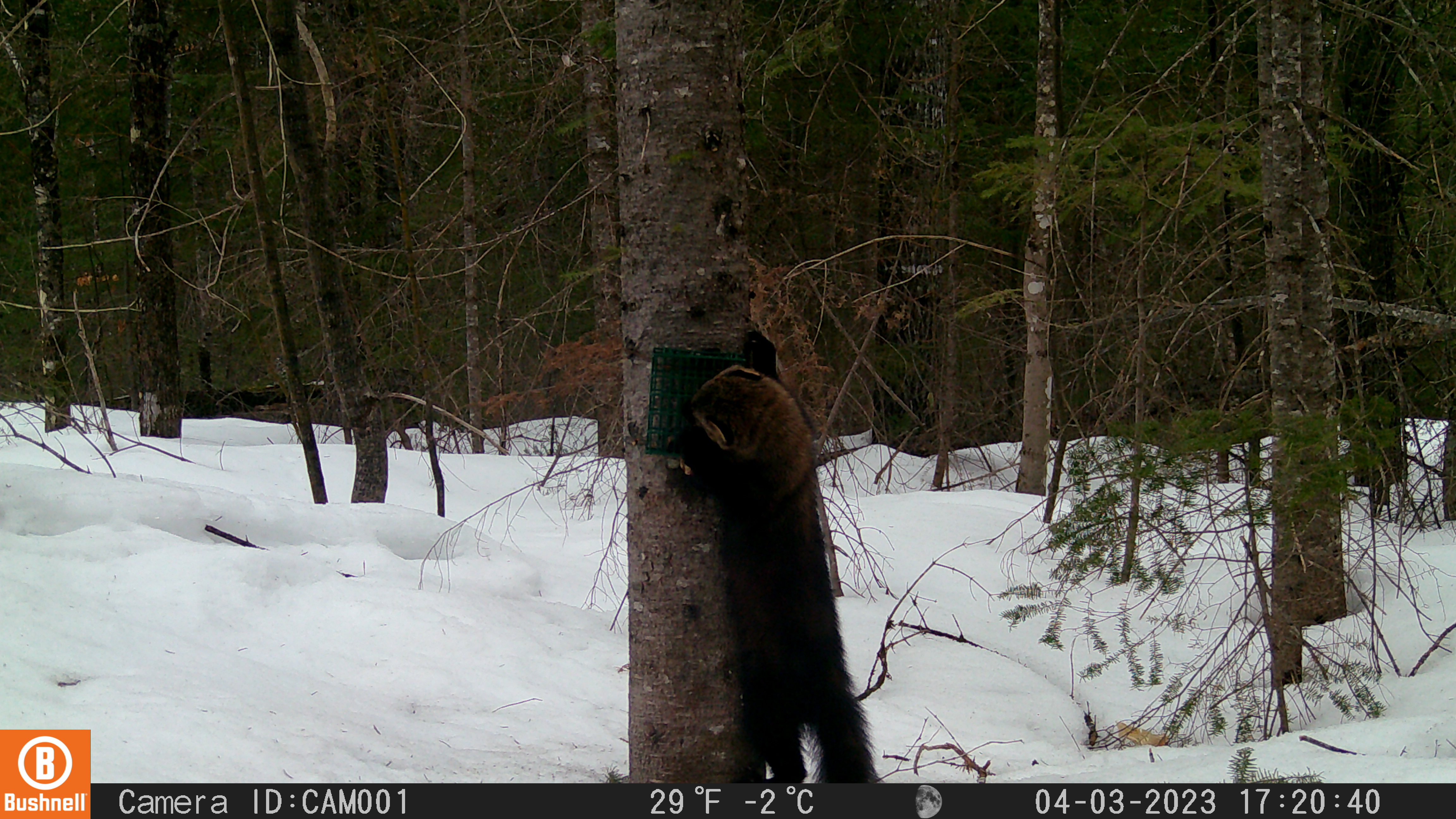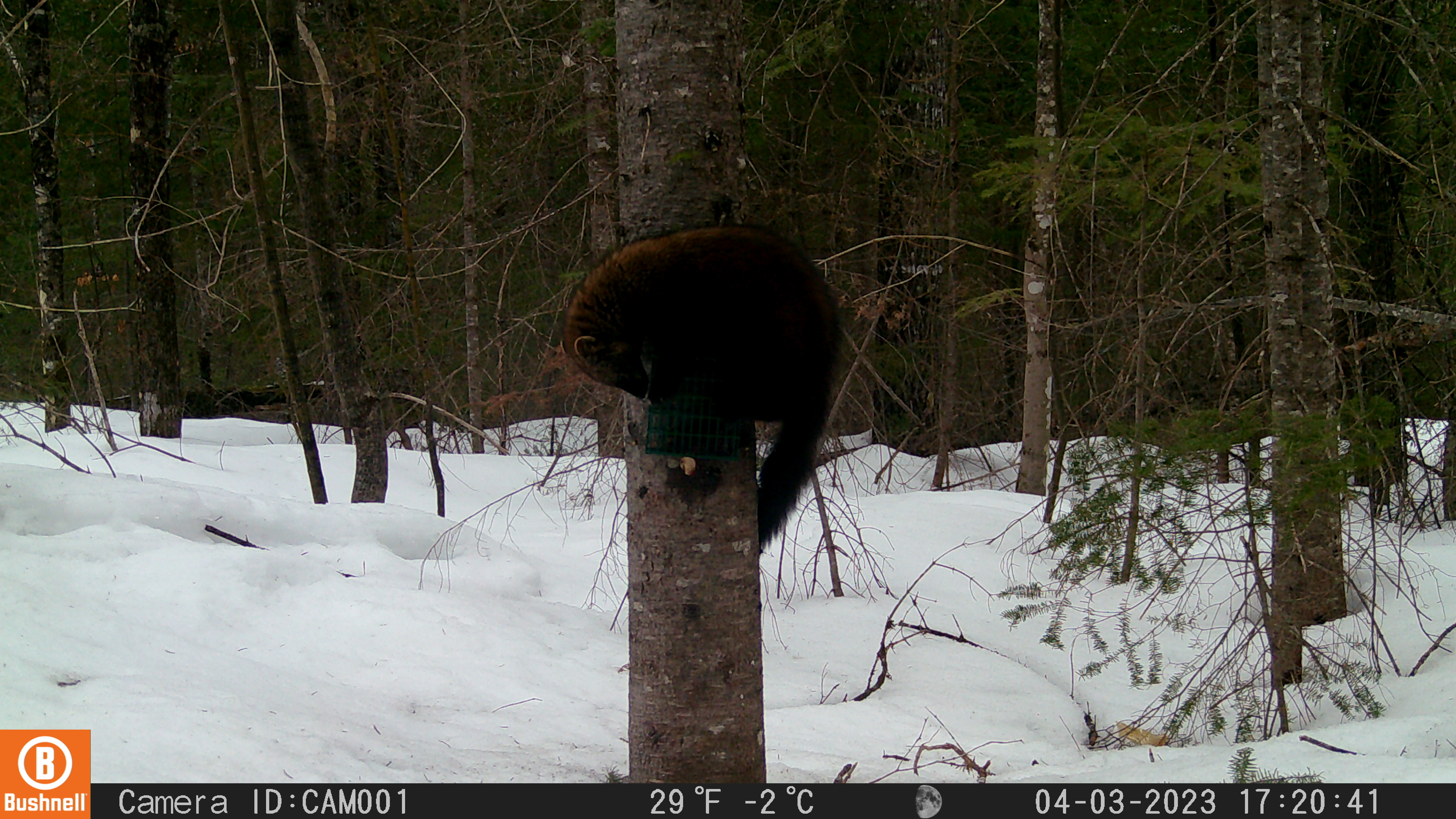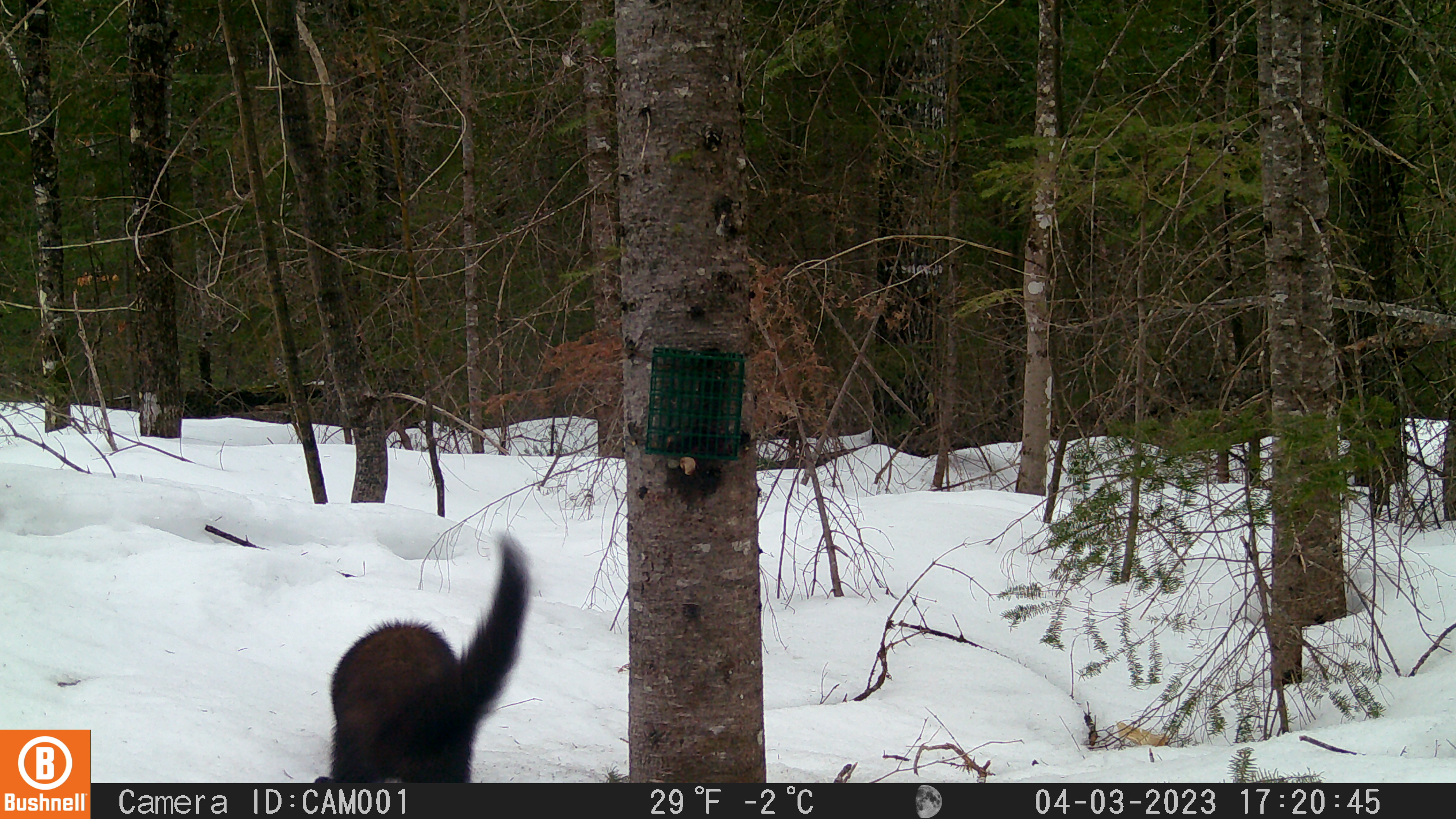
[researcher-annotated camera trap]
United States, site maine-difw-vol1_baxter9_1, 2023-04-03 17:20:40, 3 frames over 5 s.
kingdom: Animalia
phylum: Chordata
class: Mammalia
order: Carnivora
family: Mustelidae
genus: Pekania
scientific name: Pekania pennanti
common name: fisher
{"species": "fisher (Pekania pennanti)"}